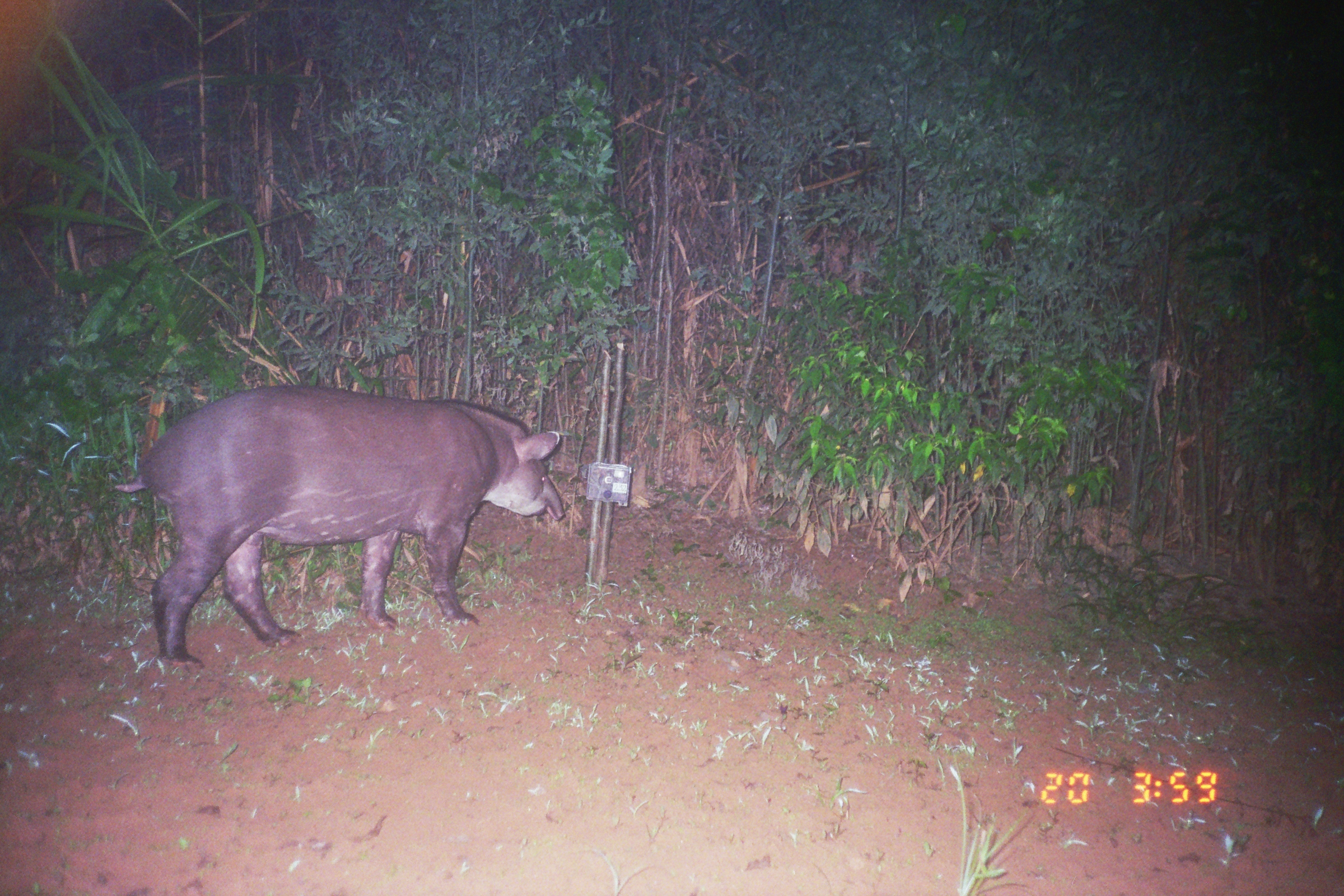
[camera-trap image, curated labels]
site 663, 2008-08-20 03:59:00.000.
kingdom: Animalia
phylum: Chordata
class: Mammalia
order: Perissodactyla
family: Tapiridae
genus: Tapirus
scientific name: Tapirus terrestris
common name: south american tapir